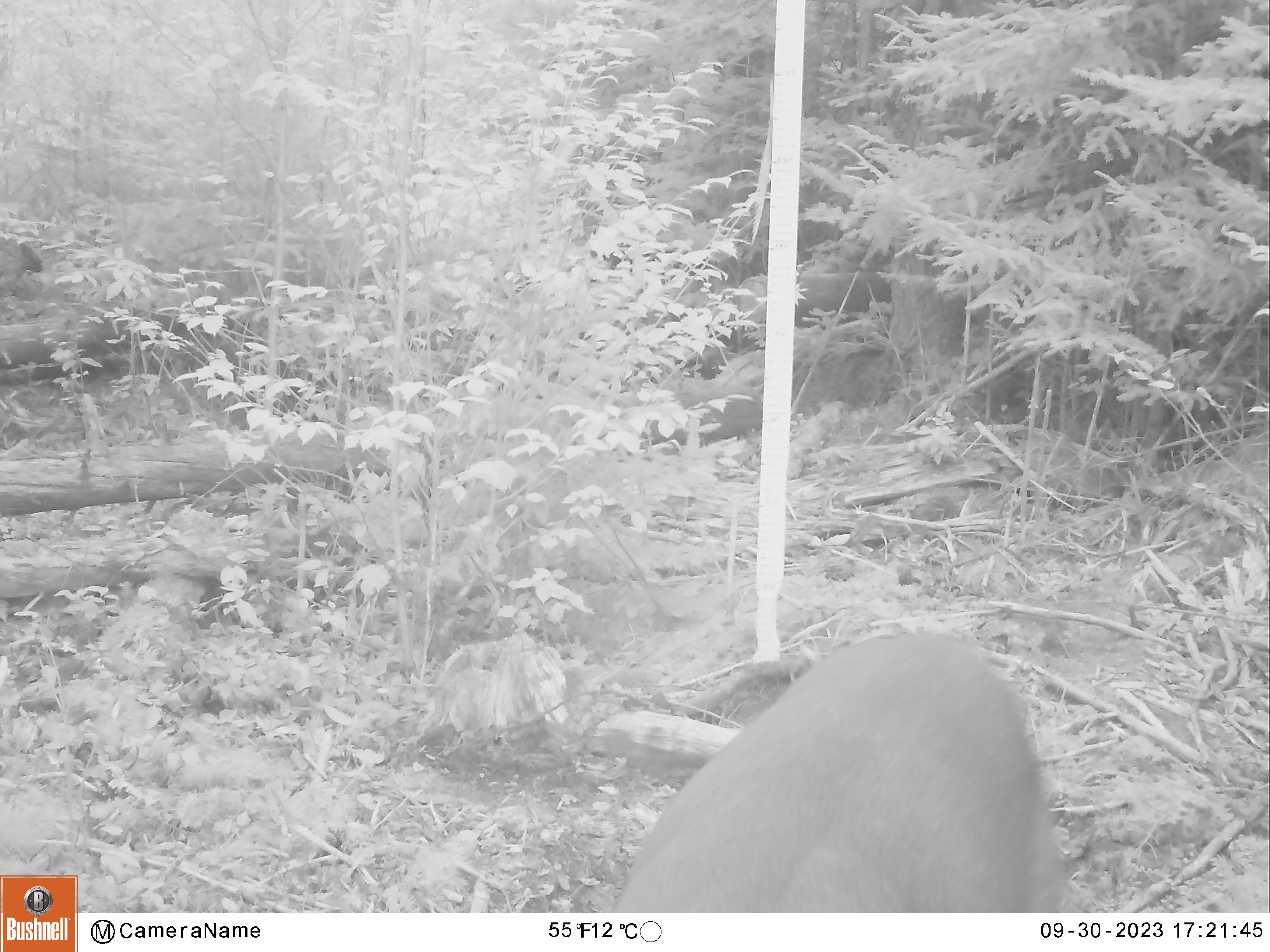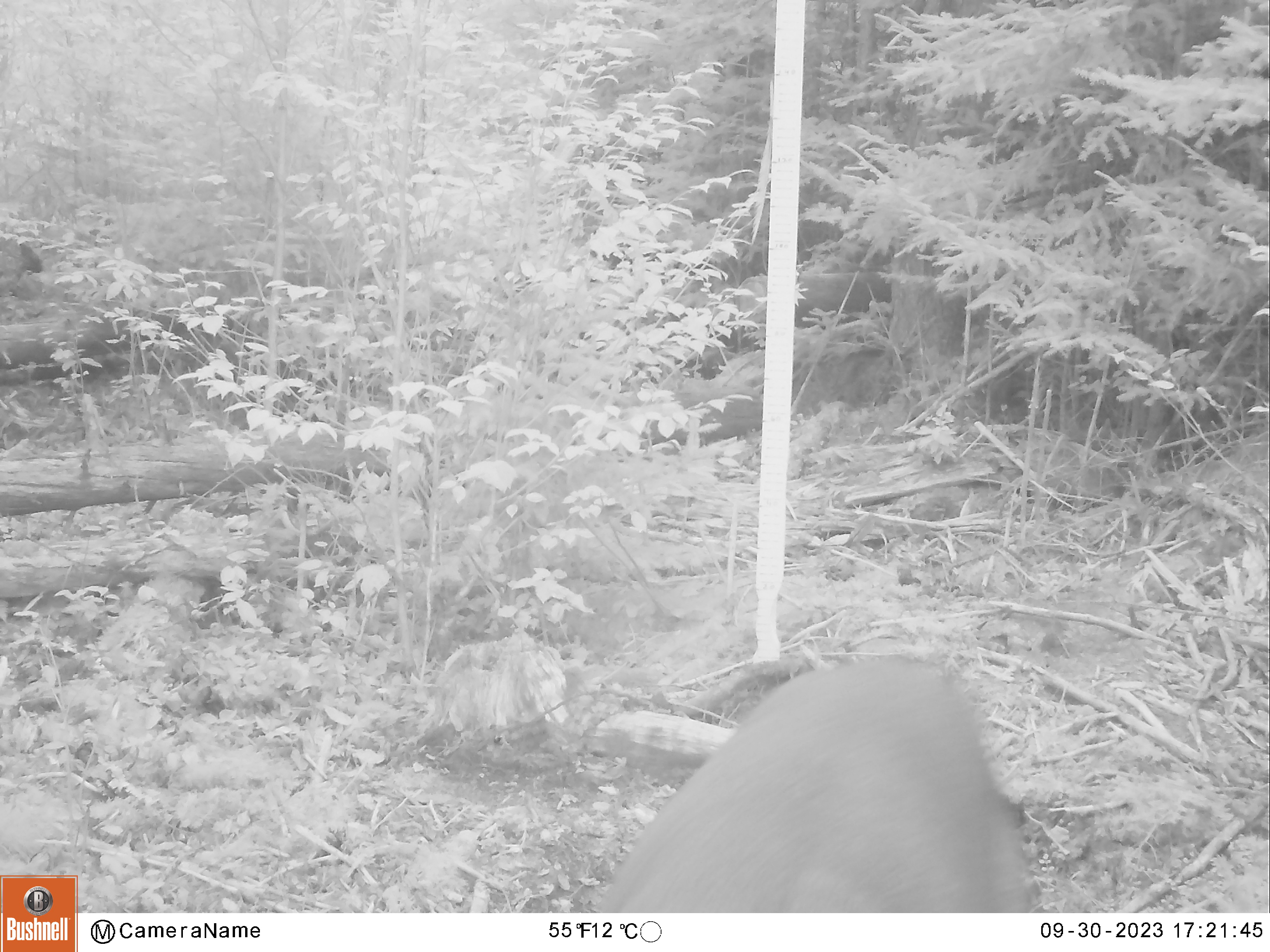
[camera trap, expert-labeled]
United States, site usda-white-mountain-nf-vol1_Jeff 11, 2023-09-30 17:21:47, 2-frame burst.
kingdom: Animalia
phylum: Chordata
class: Mammalia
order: Artiodactyla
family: Cervidae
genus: Odocoileus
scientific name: Odocoileus virginianus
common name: white-tailed deer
White-tailed deer (Odocoileus virginianus).